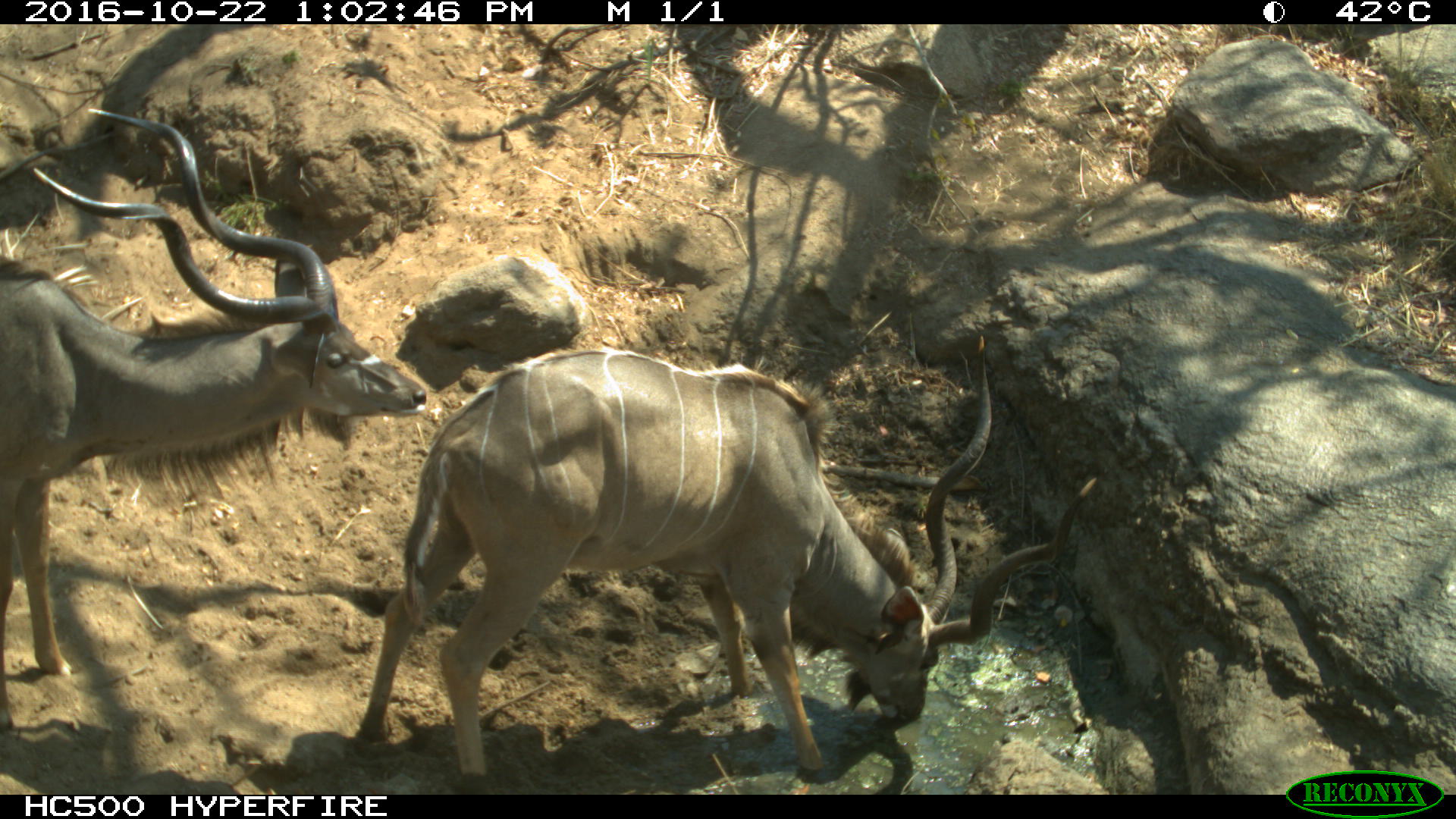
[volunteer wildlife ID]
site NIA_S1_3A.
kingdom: Animalia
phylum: Chordata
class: Mammalia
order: Artiodactyla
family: Bovidae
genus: Tragelaphus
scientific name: Tragelaphus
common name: kudu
Kudu (Tragelaphus), count 2. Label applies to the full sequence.